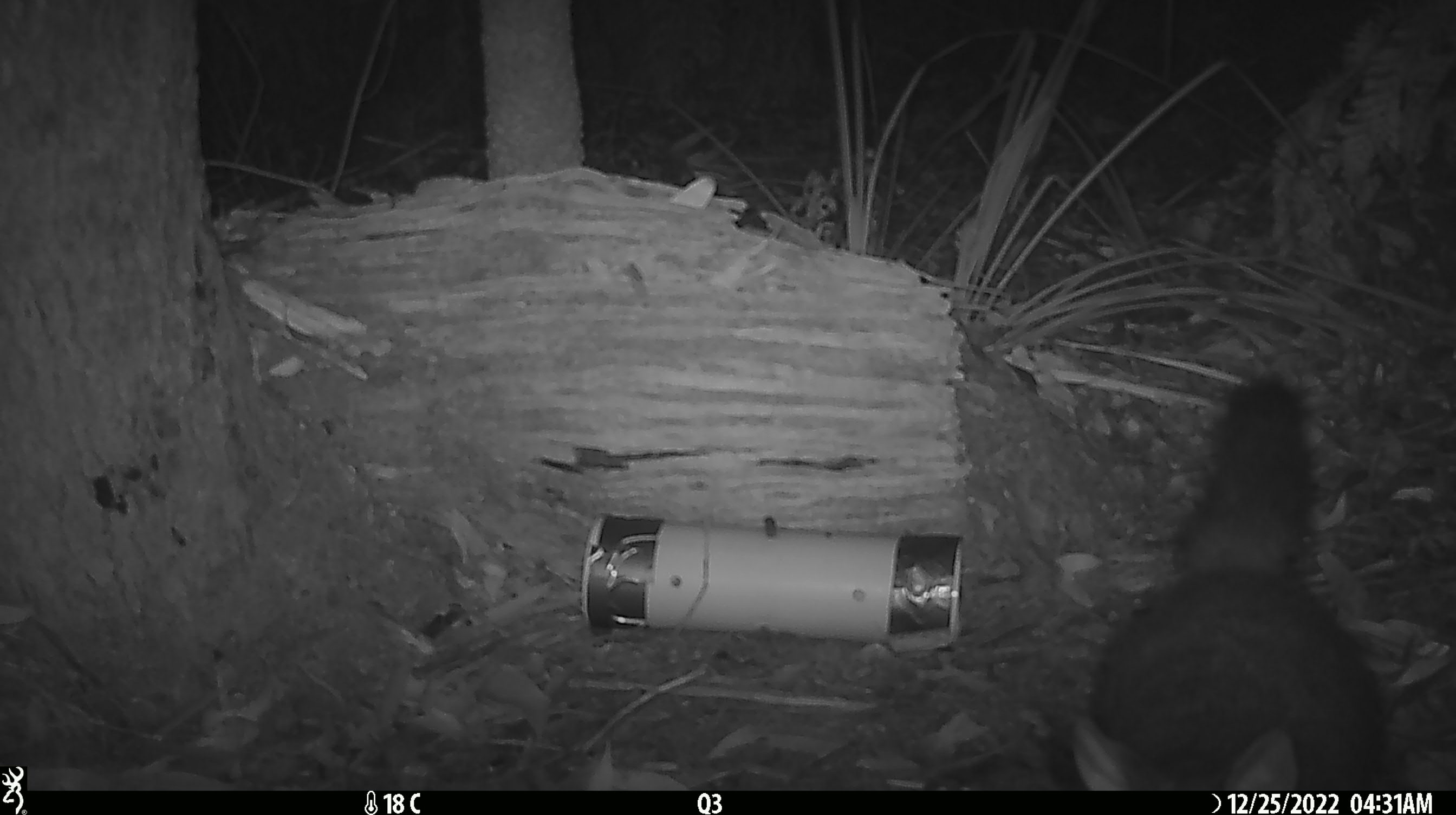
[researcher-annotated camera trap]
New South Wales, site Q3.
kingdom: Animalia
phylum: Chordata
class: Mammalia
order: Diprotodontia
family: Phalangeridae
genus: Trichosurus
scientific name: Trichosurus vulpecula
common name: common brushtail possum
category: possum